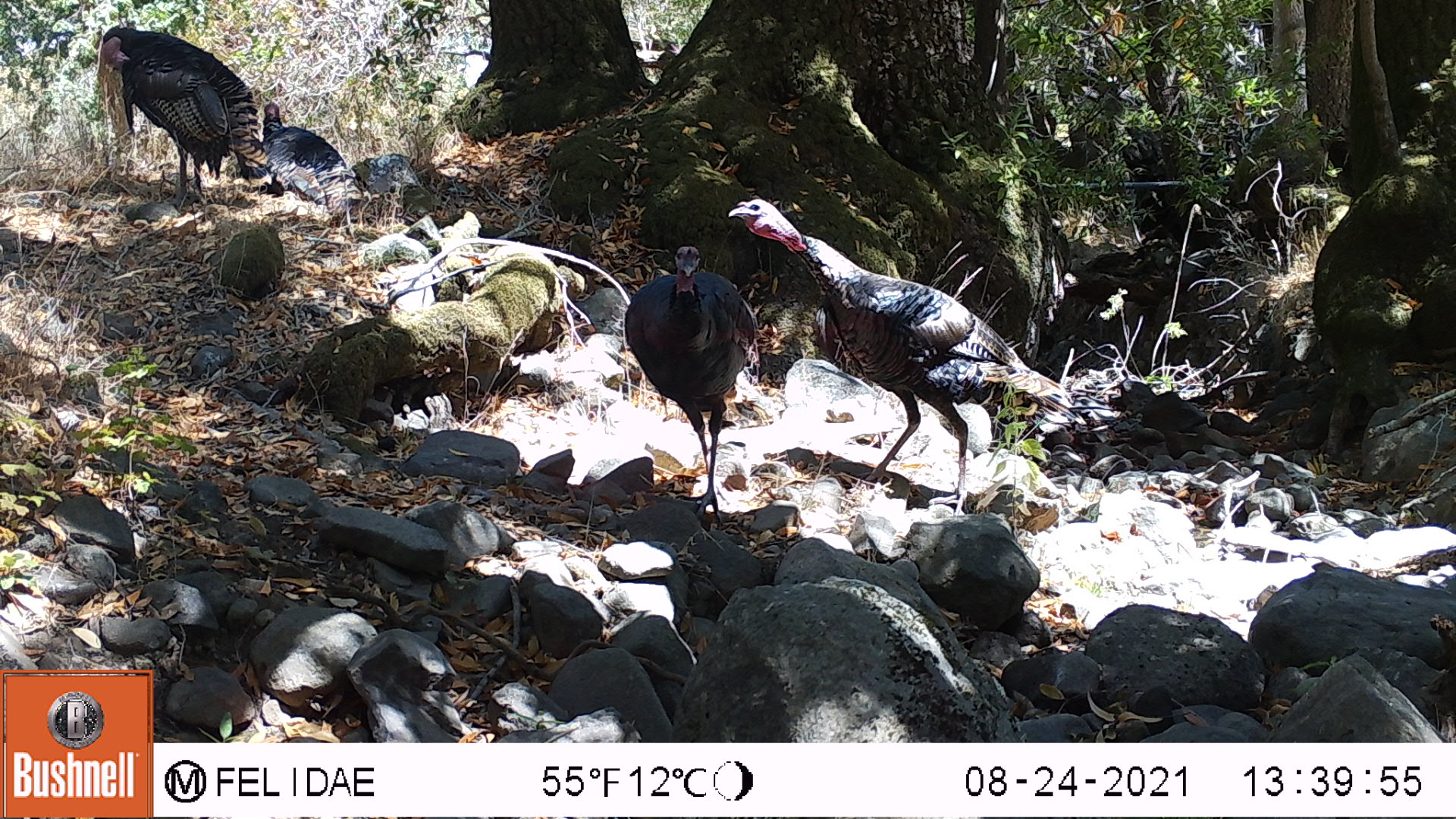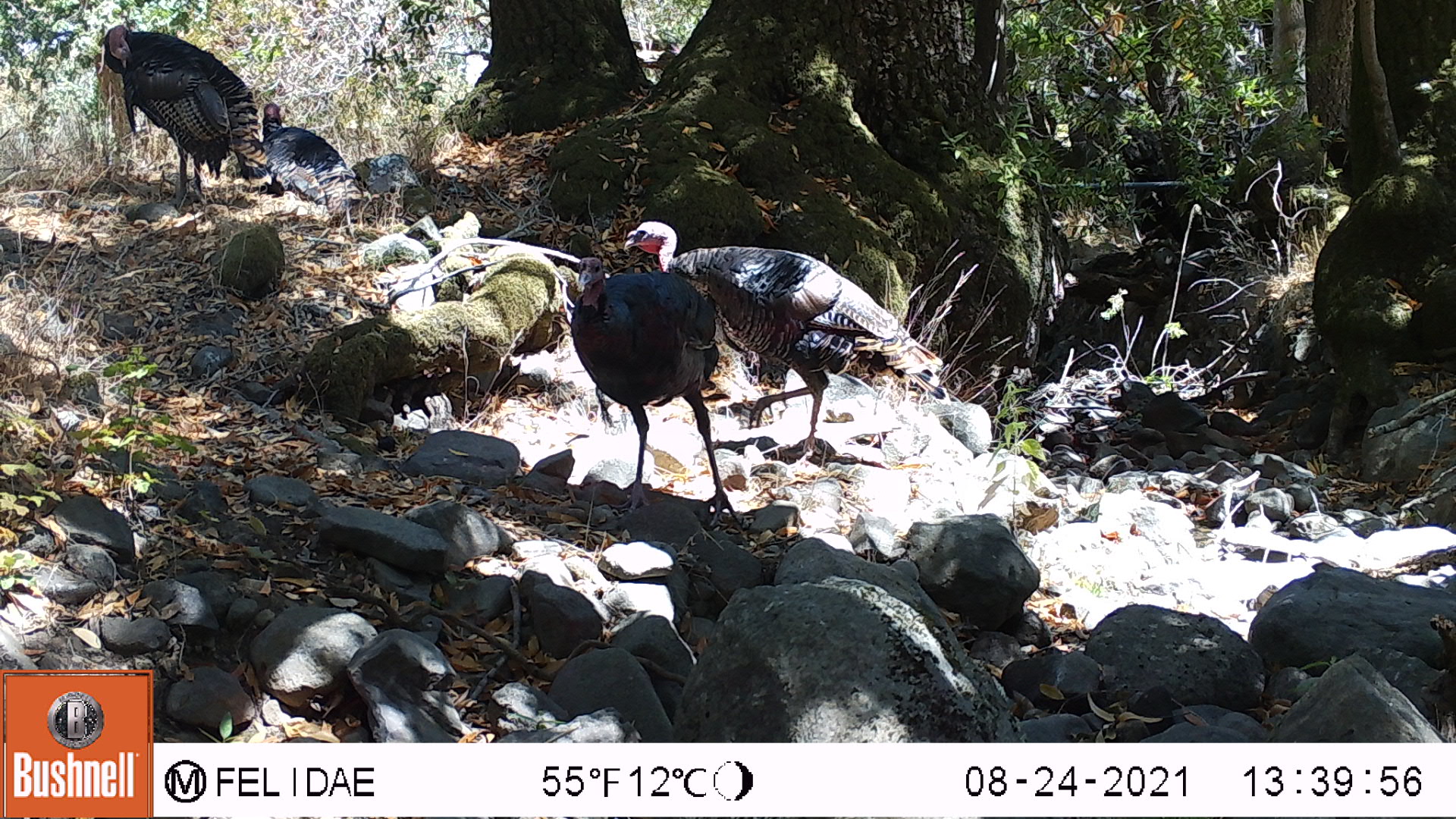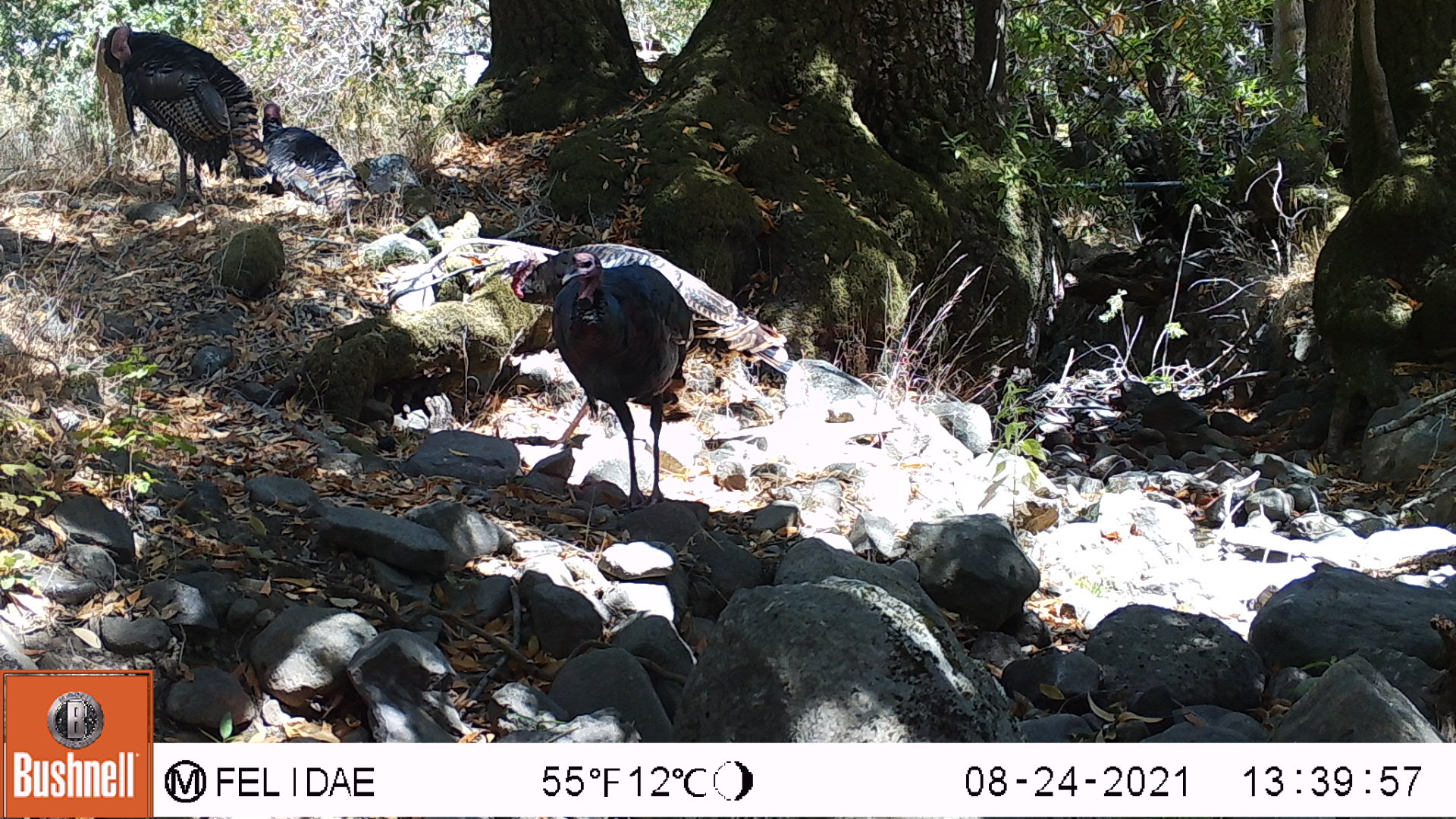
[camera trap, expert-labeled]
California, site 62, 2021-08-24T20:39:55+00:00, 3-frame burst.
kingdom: Animalia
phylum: Chordata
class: Aves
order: Galliformes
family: Phasianidae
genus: Meleagris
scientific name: Meleagris gallopavo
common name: turkey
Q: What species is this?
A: Turkey (Meleagris gallopavo).